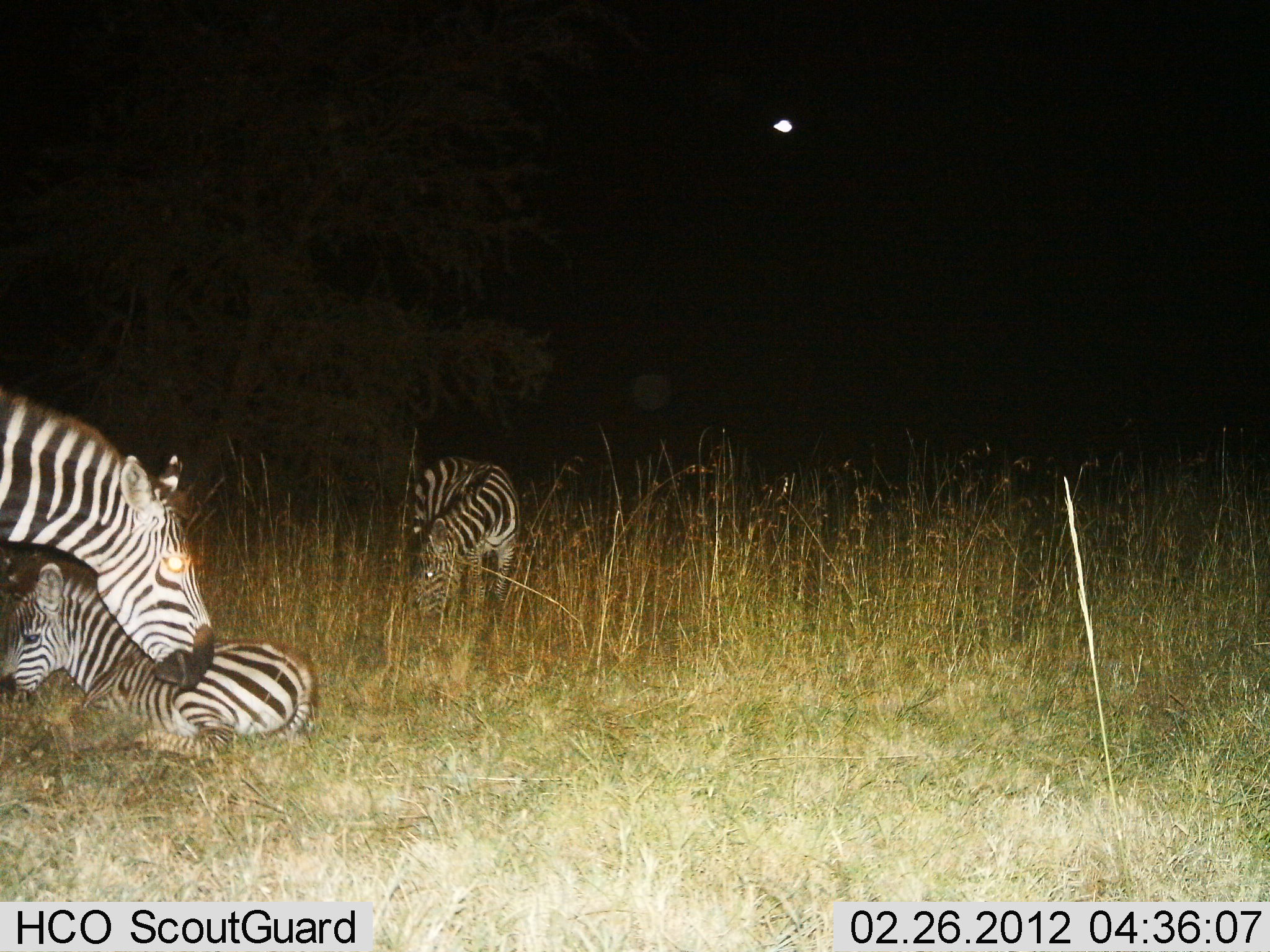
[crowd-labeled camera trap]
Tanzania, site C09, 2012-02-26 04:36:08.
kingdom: Animalia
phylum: Chordata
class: Mammalia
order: Perissodactyla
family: Equidae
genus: Equus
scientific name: Equus quagga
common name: plains zebra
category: zebra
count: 3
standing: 70%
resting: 90%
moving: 0%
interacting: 20%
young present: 75%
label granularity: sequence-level